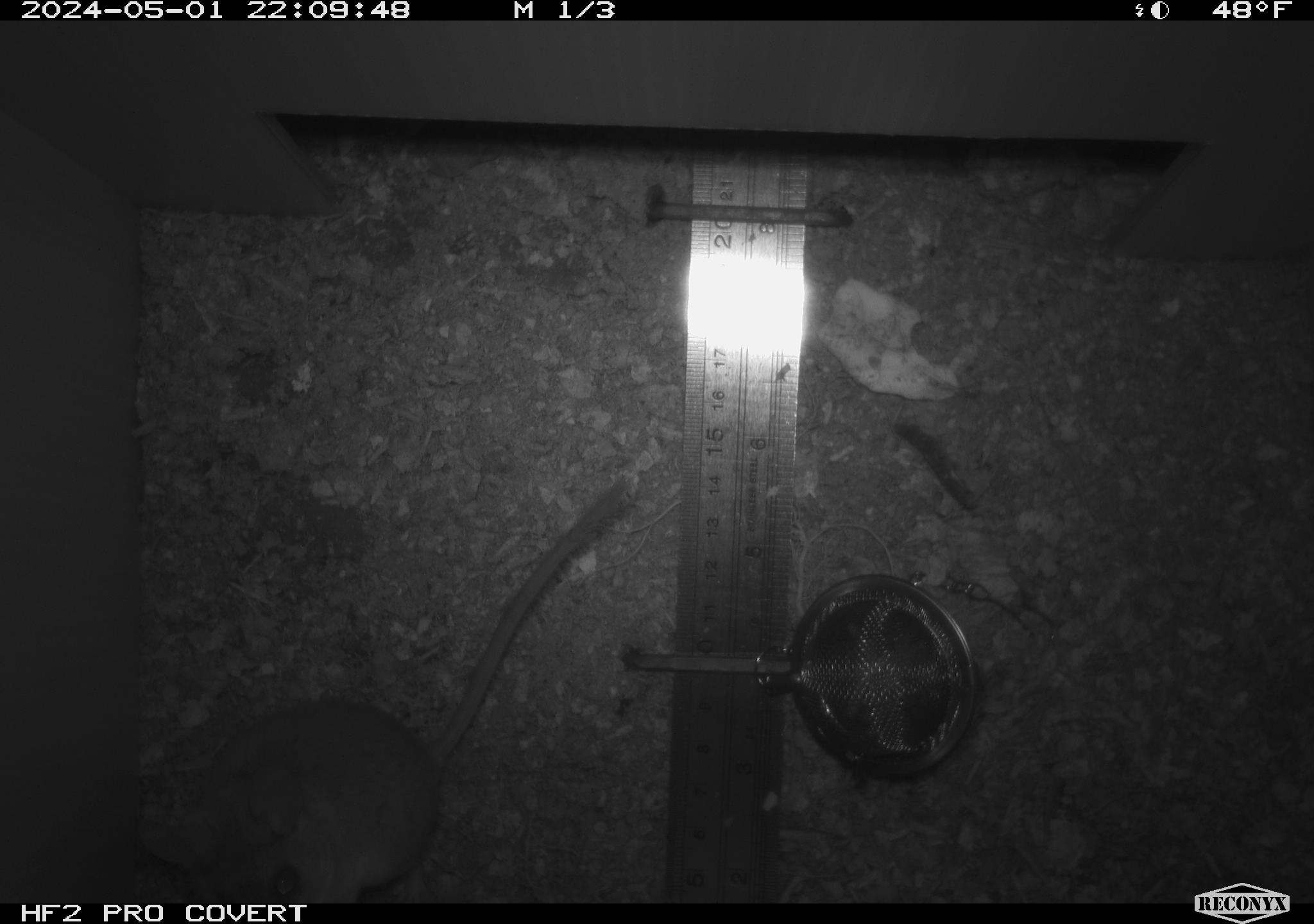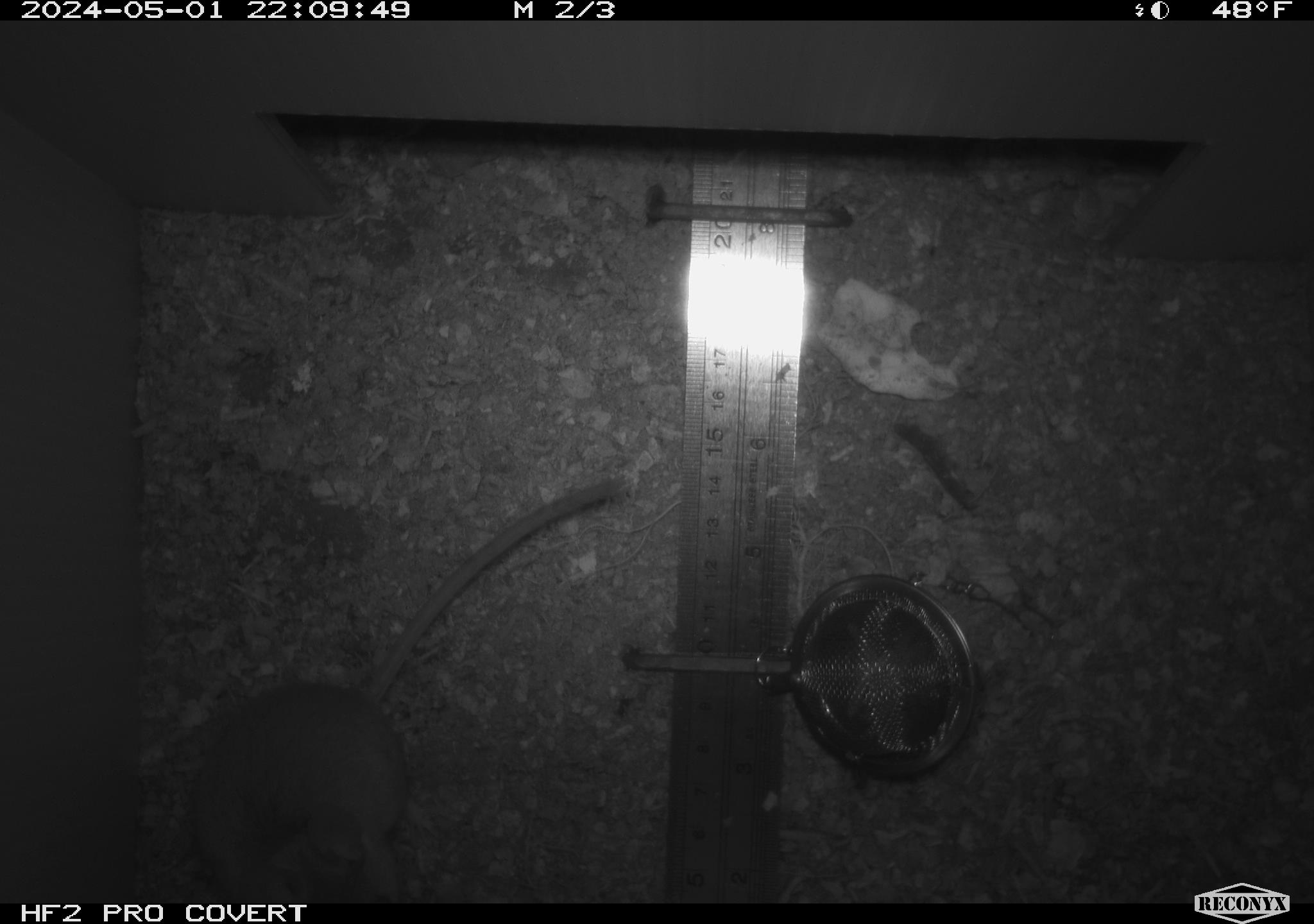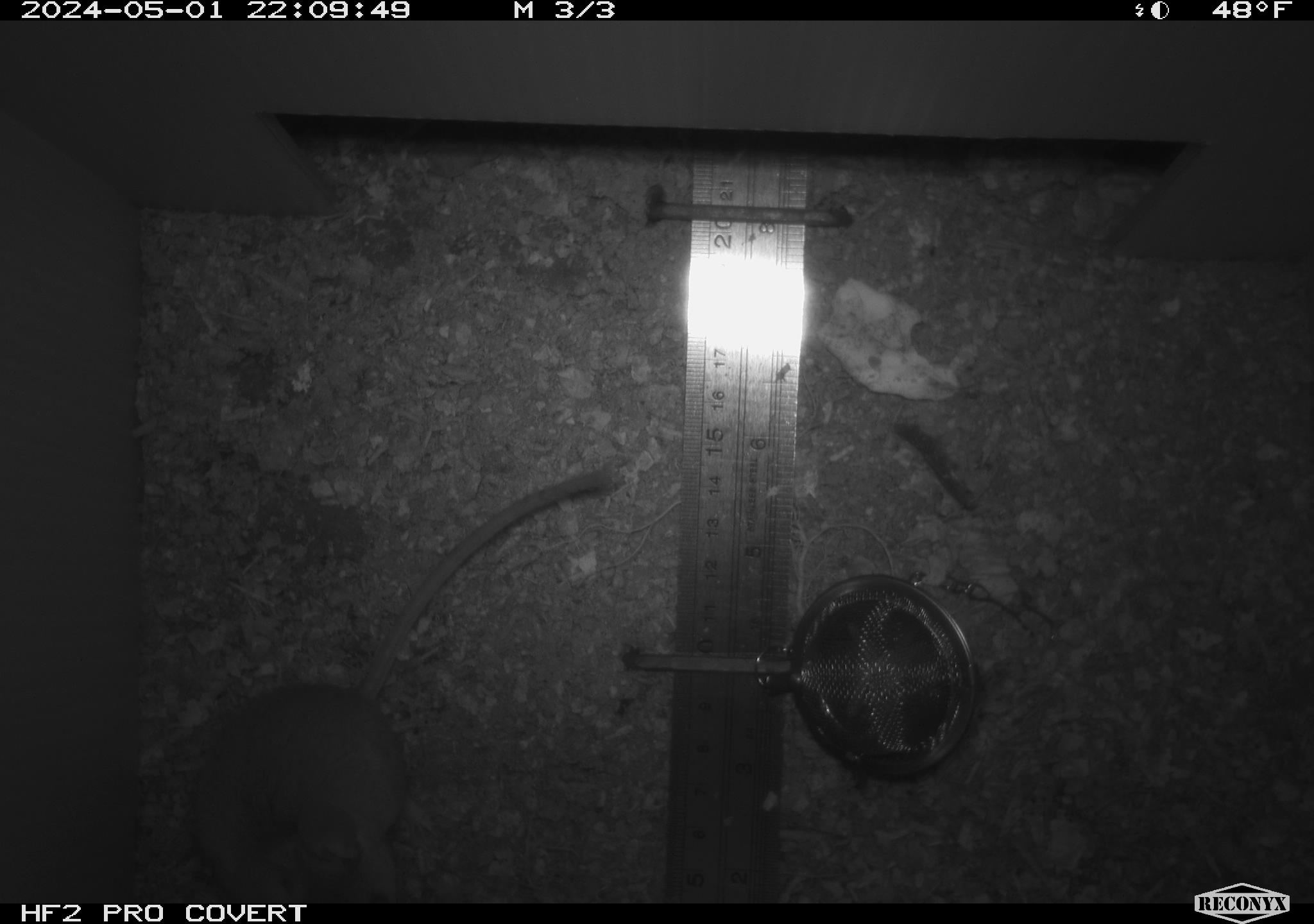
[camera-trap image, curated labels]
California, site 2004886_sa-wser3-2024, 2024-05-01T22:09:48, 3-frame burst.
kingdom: Animalia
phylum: Chordata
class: Mammalia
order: Rodentia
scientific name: Rodentia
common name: mouse species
Mouse species (Rodentia).